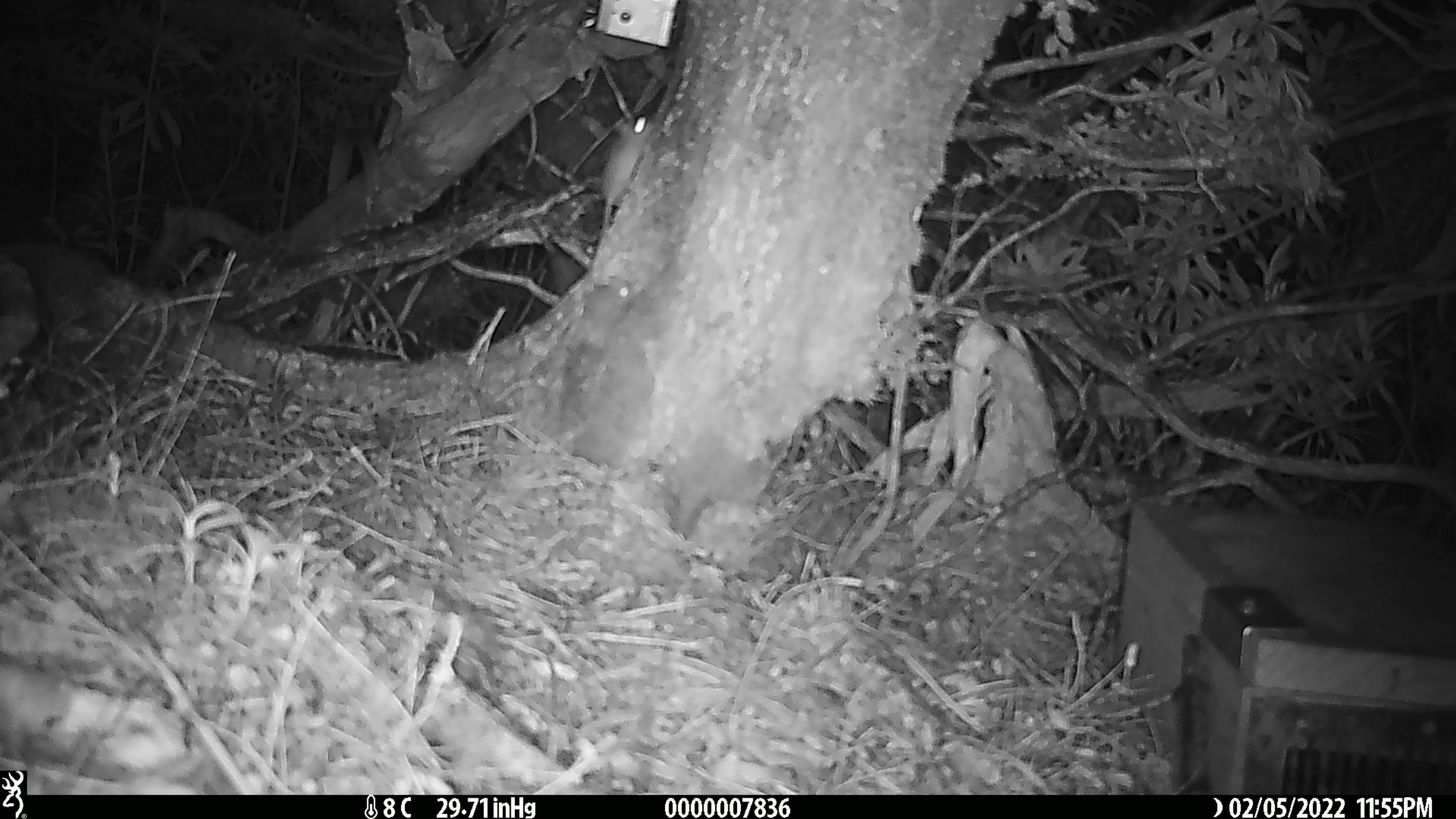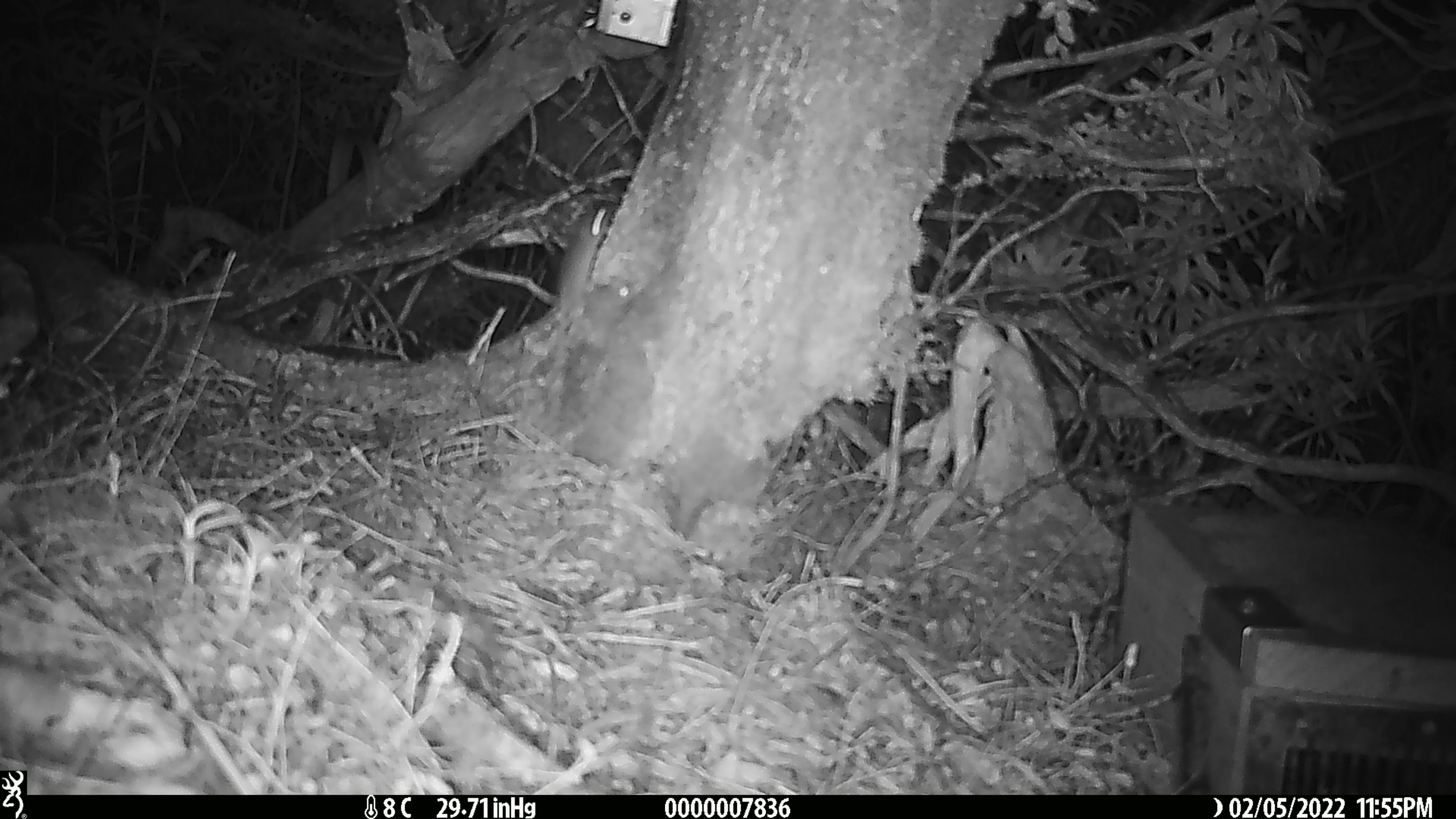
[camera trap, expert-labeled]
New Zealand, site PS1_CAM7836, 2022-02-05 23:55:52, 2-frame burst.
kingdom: Animalia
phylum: Chordata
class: Mammalia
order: Rodentia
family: Muridae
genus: Mus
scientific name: Mus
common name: mouse